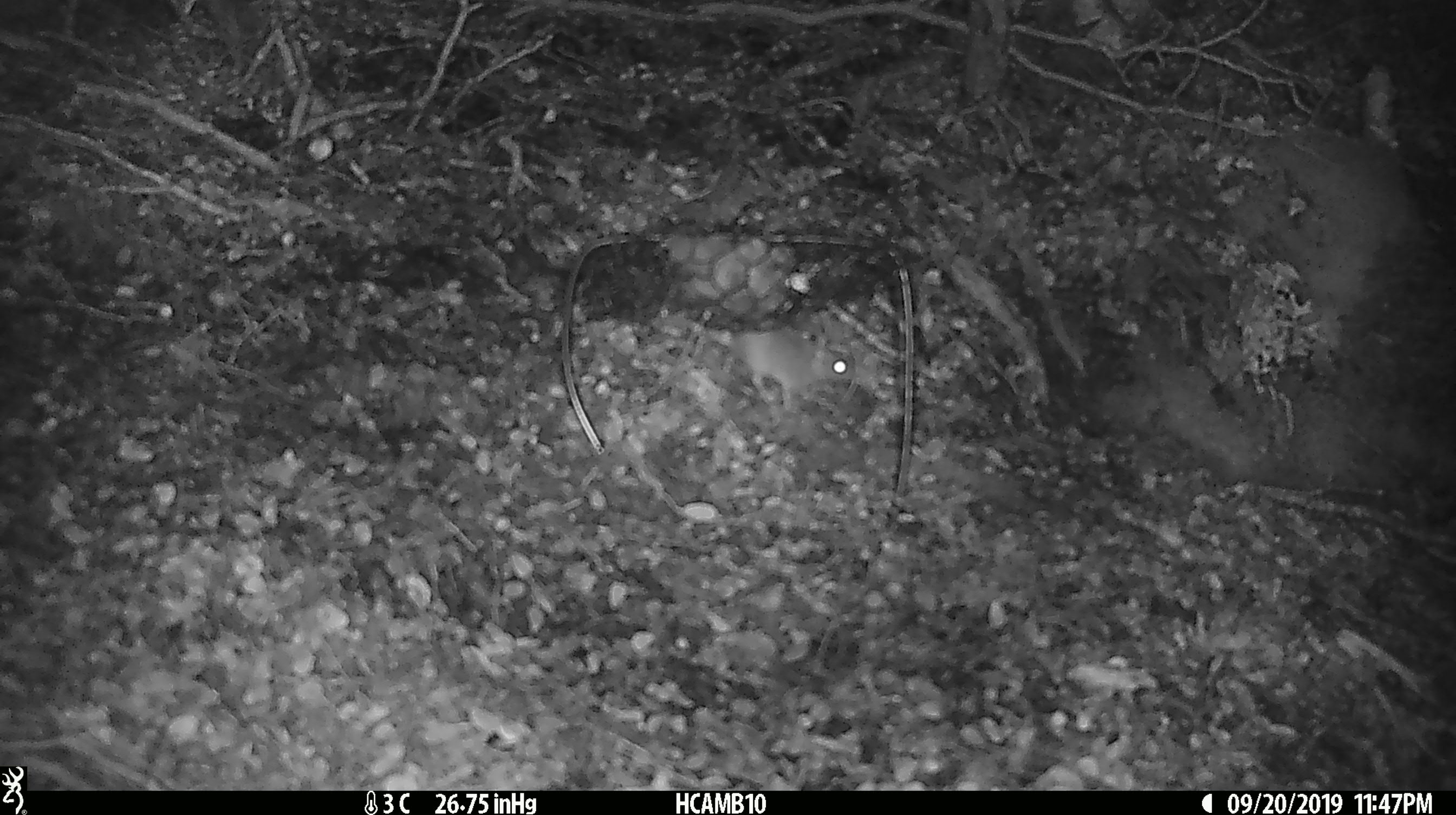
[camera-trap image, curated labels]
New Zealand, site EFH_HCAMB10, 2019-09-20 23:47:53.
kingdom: Animalia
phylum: Chordata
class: Mammalia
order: Rodentia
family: Muridae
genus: Mus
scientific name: Mus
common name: mouse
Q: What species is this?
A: Mouse (Mus).